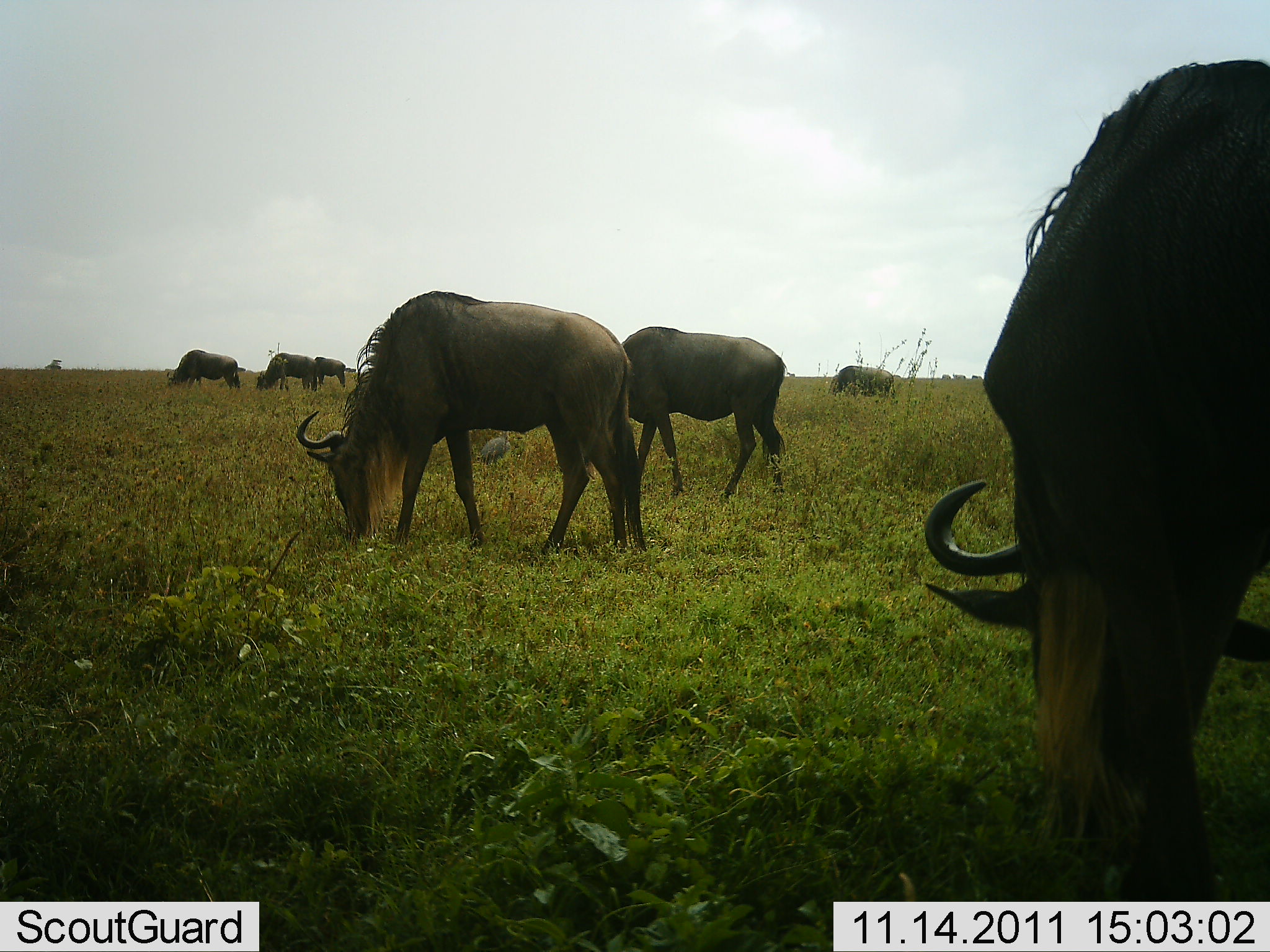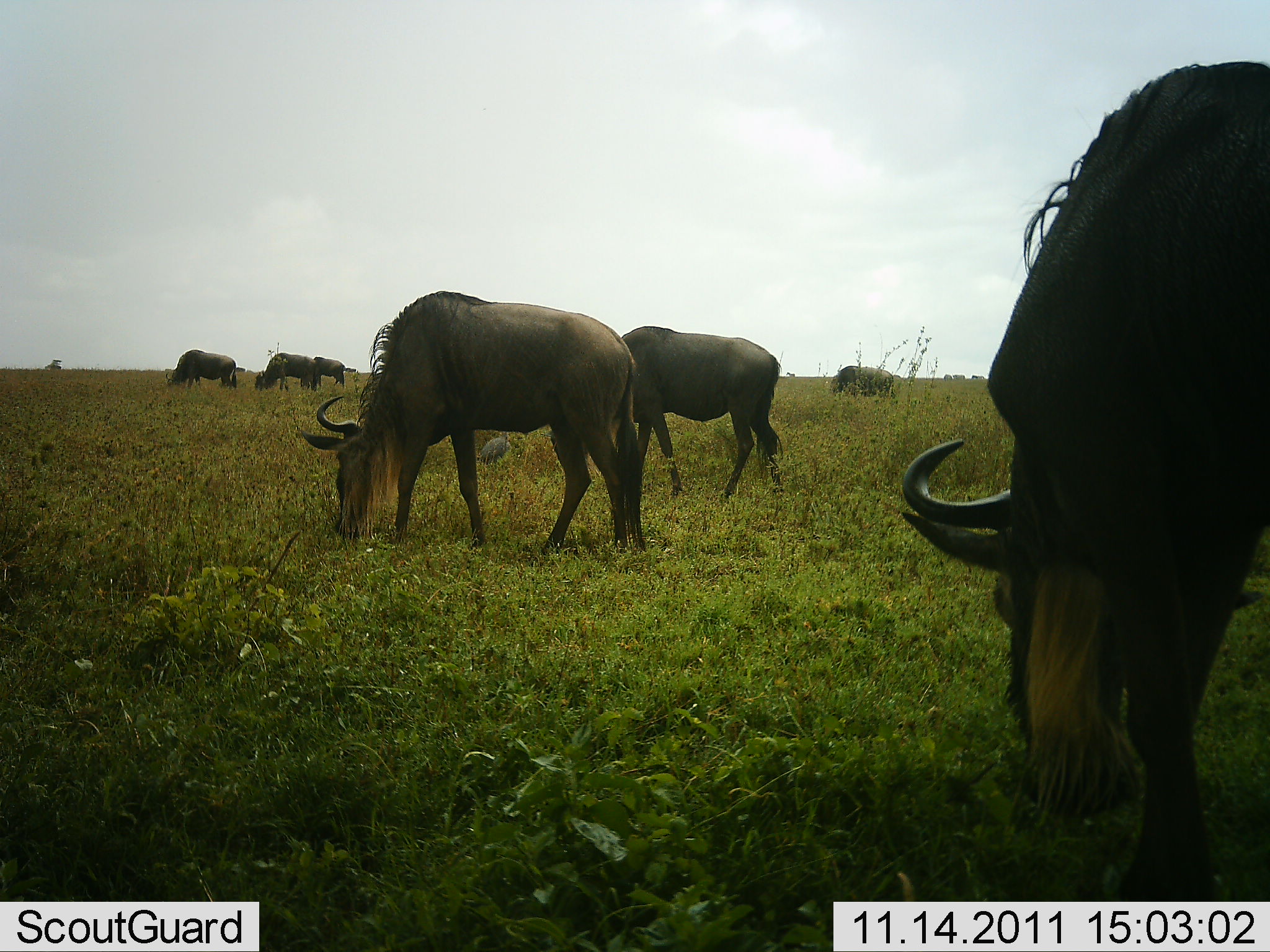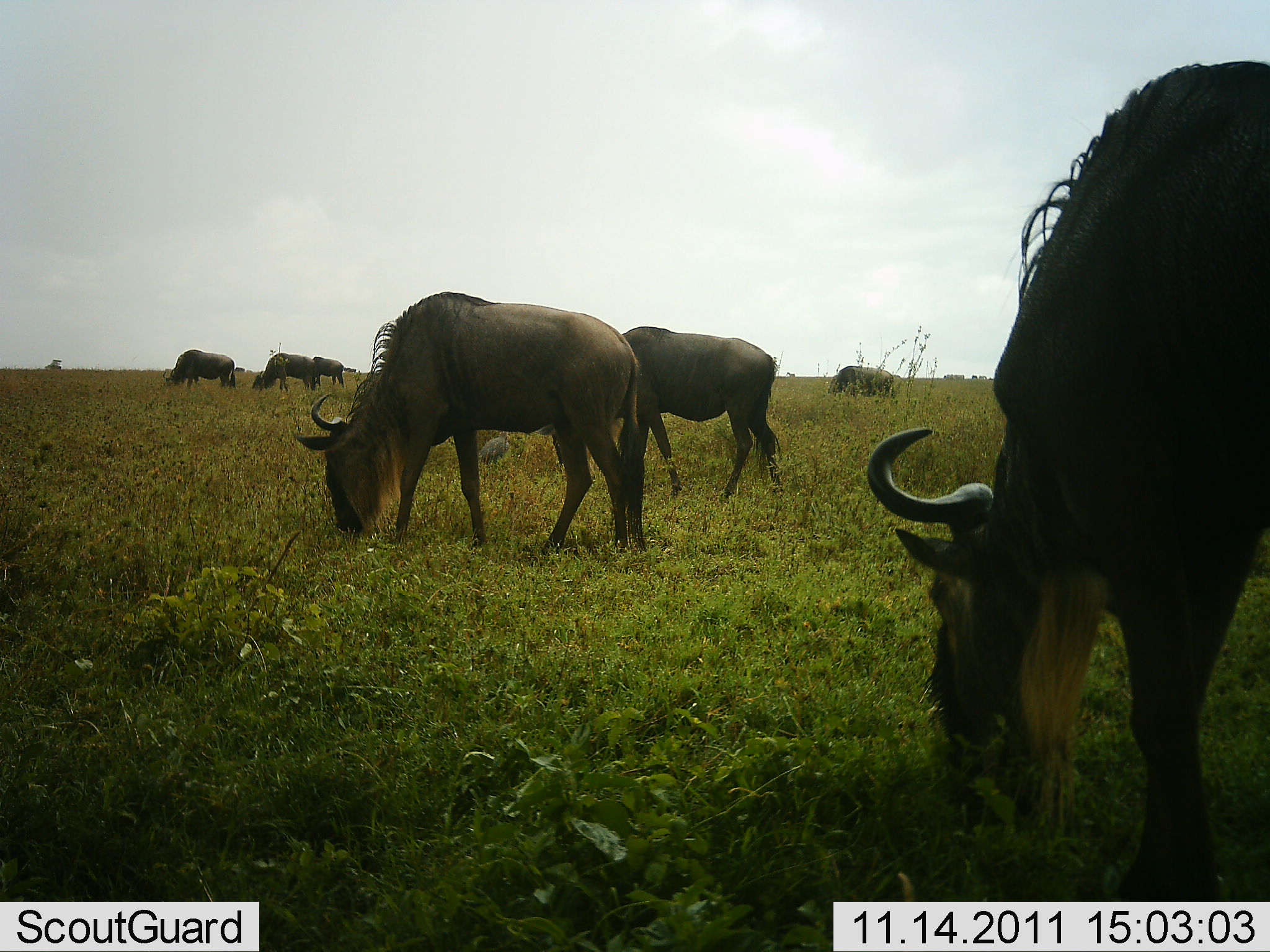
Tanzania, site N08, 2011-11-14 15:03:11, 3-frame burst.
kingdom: Animalia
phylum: Chordata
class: Mammalia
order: Artiodactyla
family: Bovidae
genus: Connochaetes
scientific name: Connochaetes taurinus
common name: blue wildebeest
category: wildebeest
Wildebeest (blue wildebeest) (Connochaetes taurinus), count 7. Behavior (volunteer vote fractions): standing 17%, resting 0%, moving 0%, interacting 0%. Young present (vote fraction): 0%. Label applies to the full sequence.